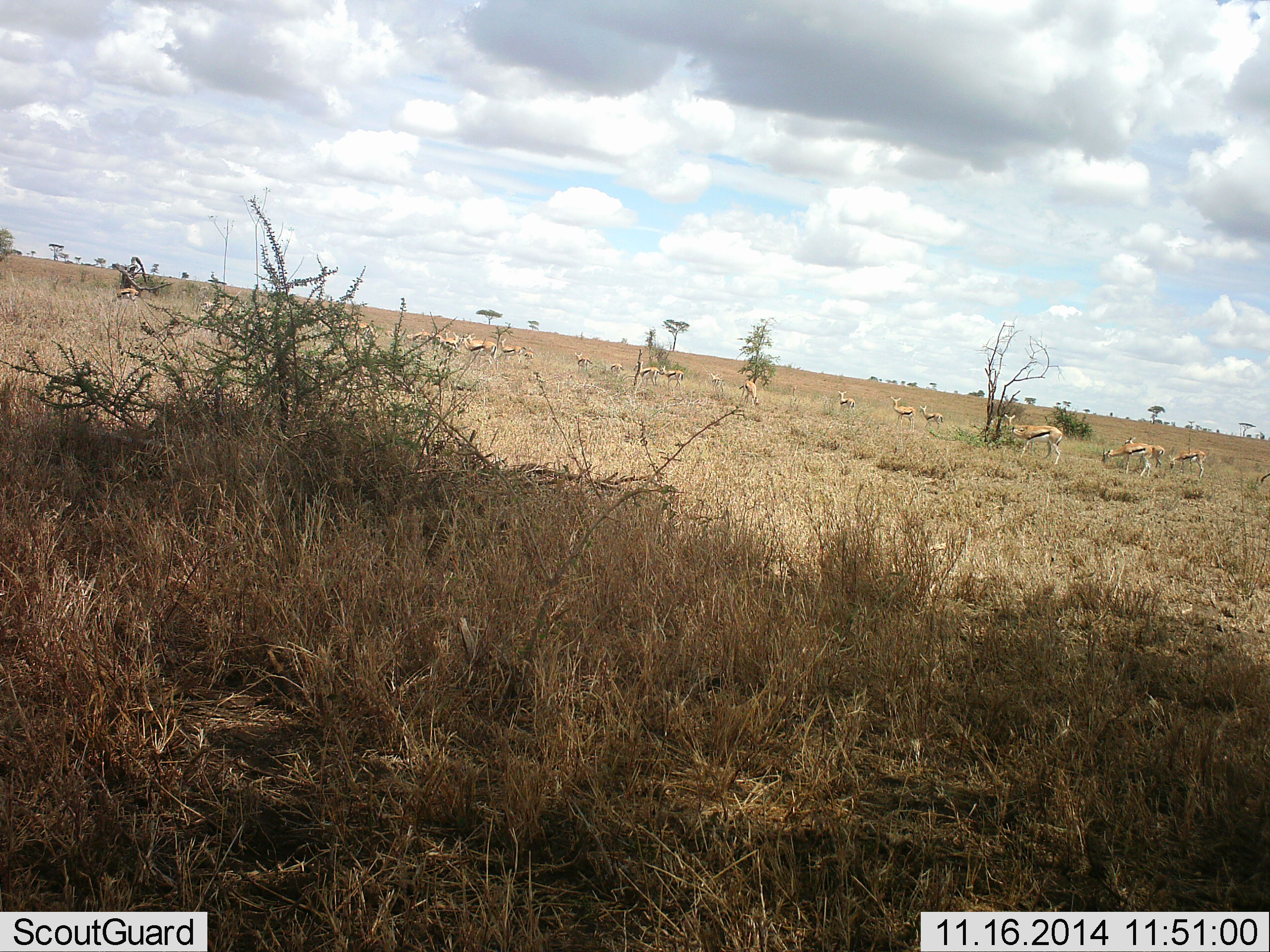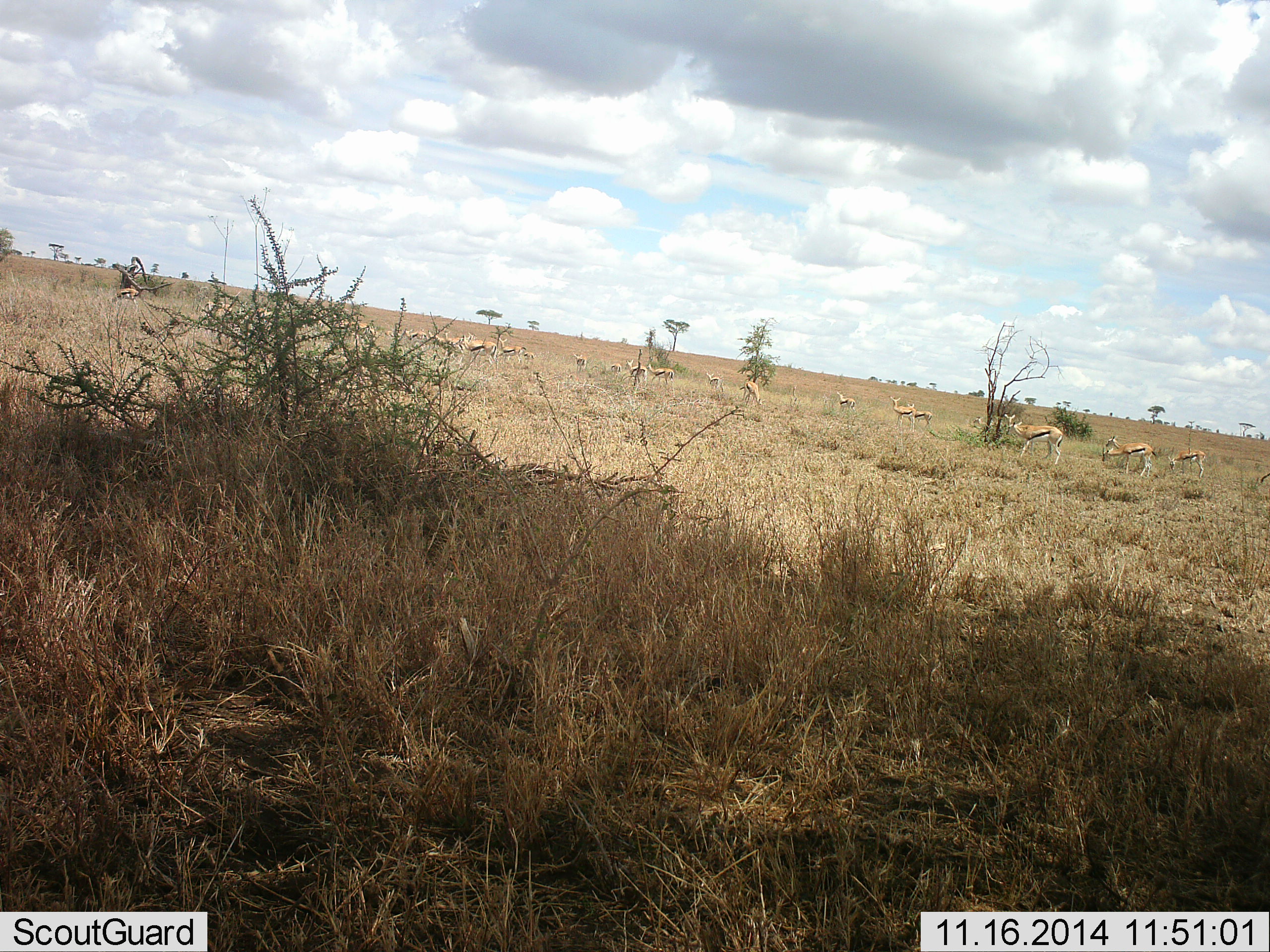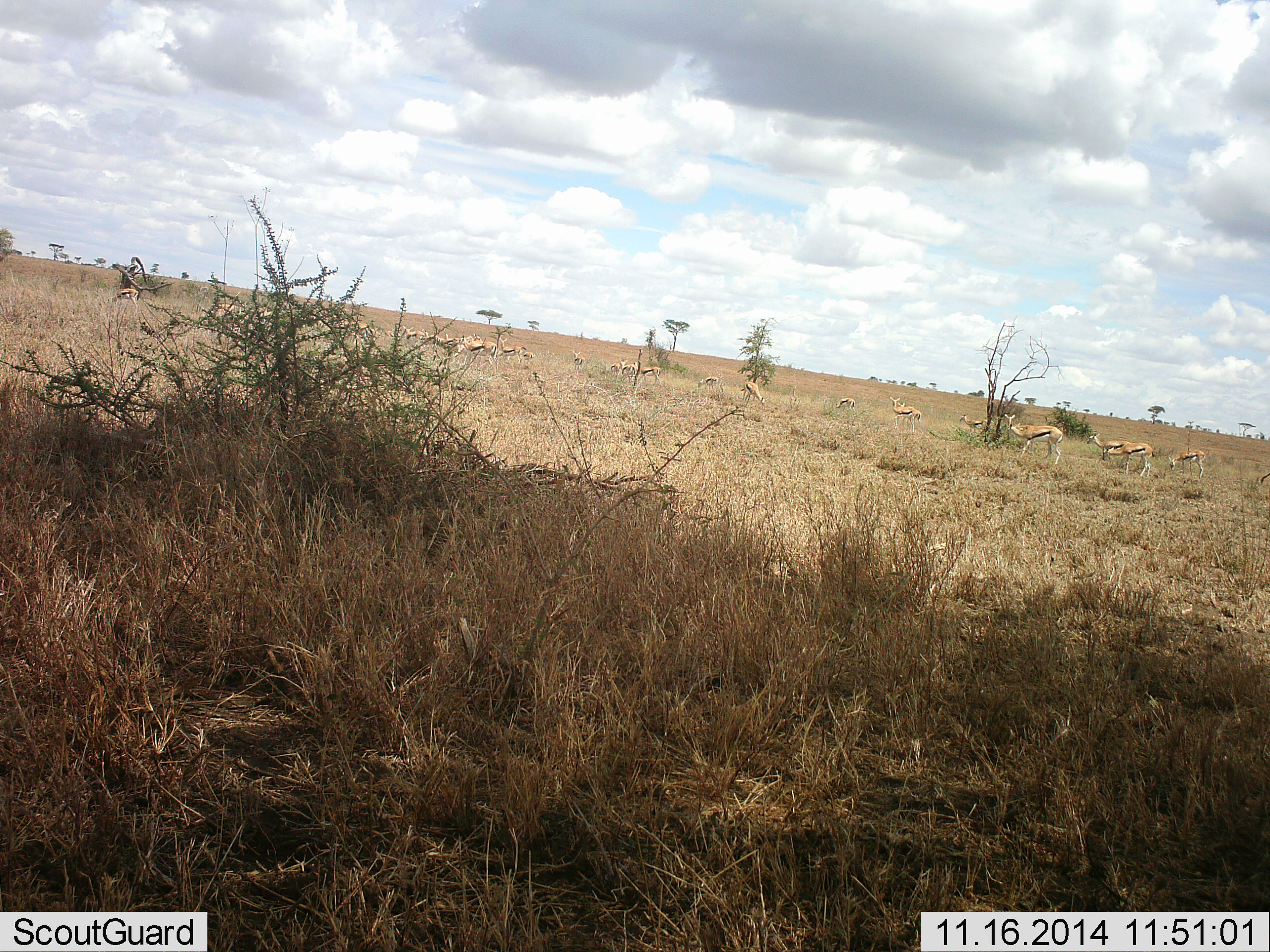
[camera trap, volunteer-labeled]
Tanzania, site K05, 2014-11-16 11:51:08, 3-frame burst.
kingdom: Animalia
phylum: Chordata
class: Mammalia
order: Artiodactyla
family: Bovidae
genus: Eudorcas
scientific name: Eudorcas thomsonii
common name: thomson's gazelle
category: gazellethomsons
Gazellethomsons (thomson's gazelle) (Eudorcas thomsonii), count 11-50. Behavior (volunteer vote fractions): standing 60%, resting 0%, moving 30%, interacting 0%. Young present (vote fraction): 0%. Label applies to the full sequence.